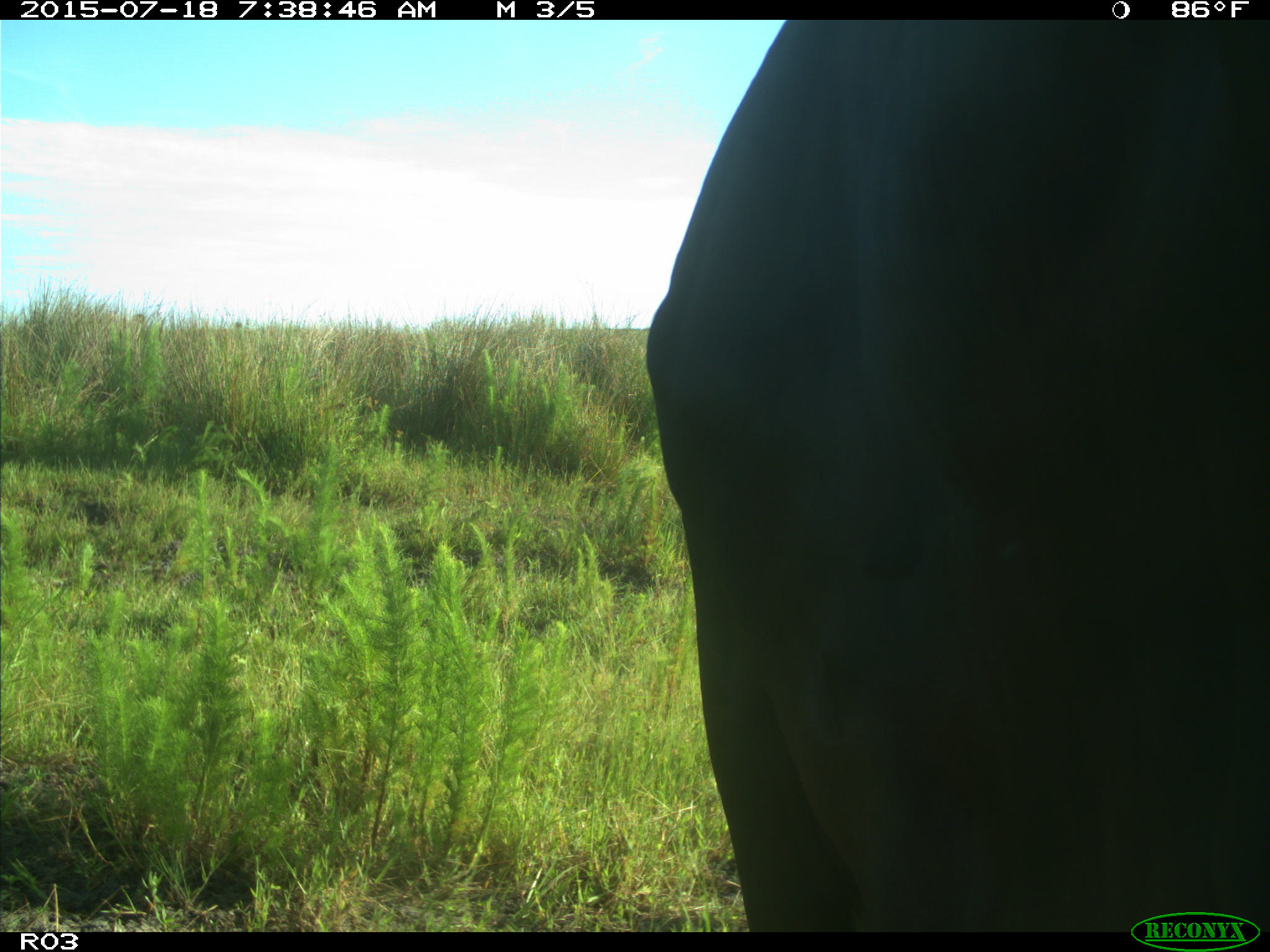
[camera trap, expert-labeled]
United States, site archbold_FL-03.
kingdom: Animalia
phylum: Chordata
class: Mammalia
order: Artiodactyla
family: Bovidae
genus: Bos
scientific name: Bos taurus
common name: domestic cow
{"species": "Bos taurus (domestic cow)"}